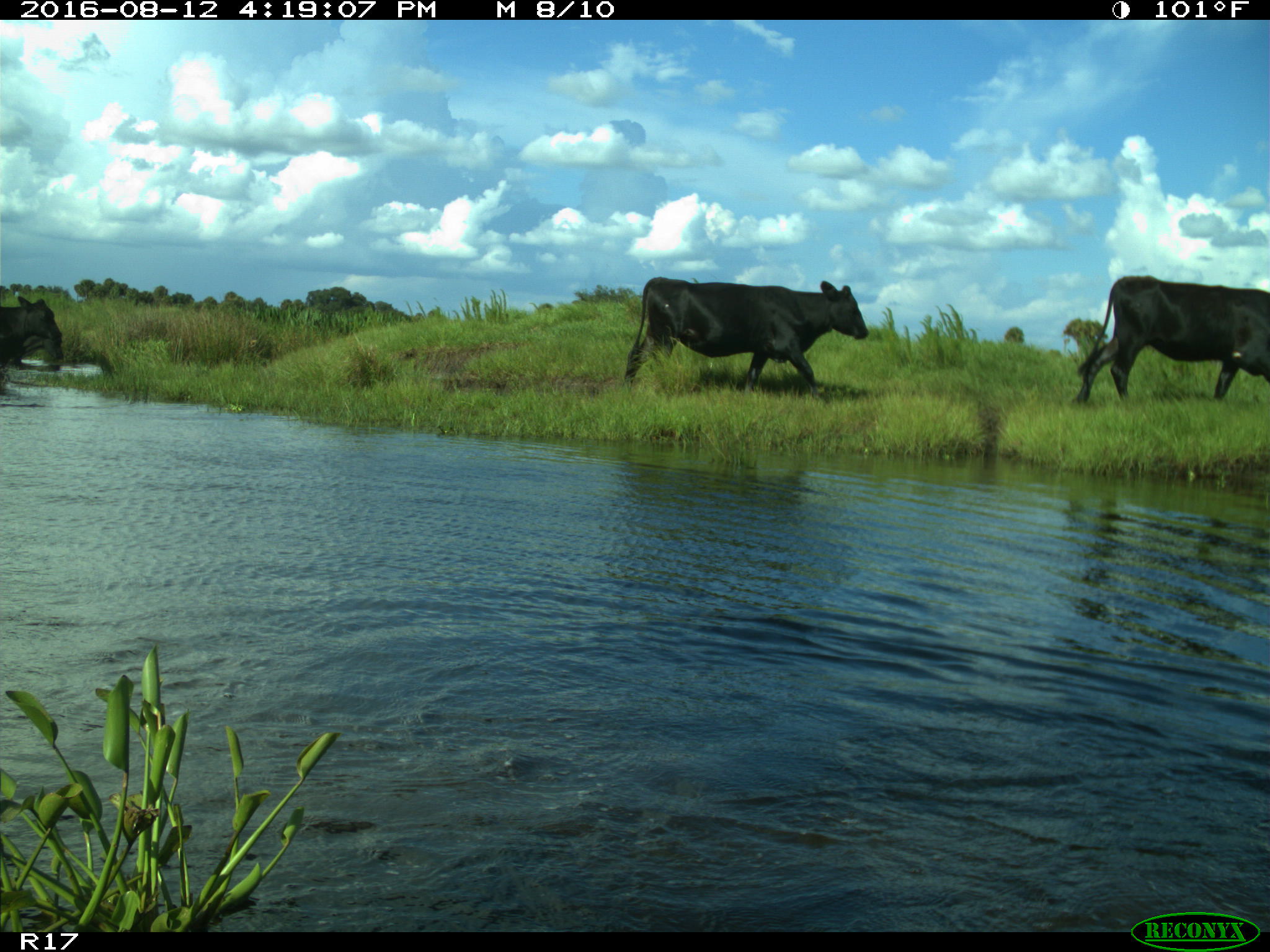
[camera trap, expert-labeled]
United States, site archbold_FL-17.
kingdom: Animalia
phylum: Chordata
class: Mammalia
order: Artiodactyla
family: Bovidae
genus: Bos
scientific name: Bos taurus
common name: domestic cow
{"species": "Bos taurus (domestic cow)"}